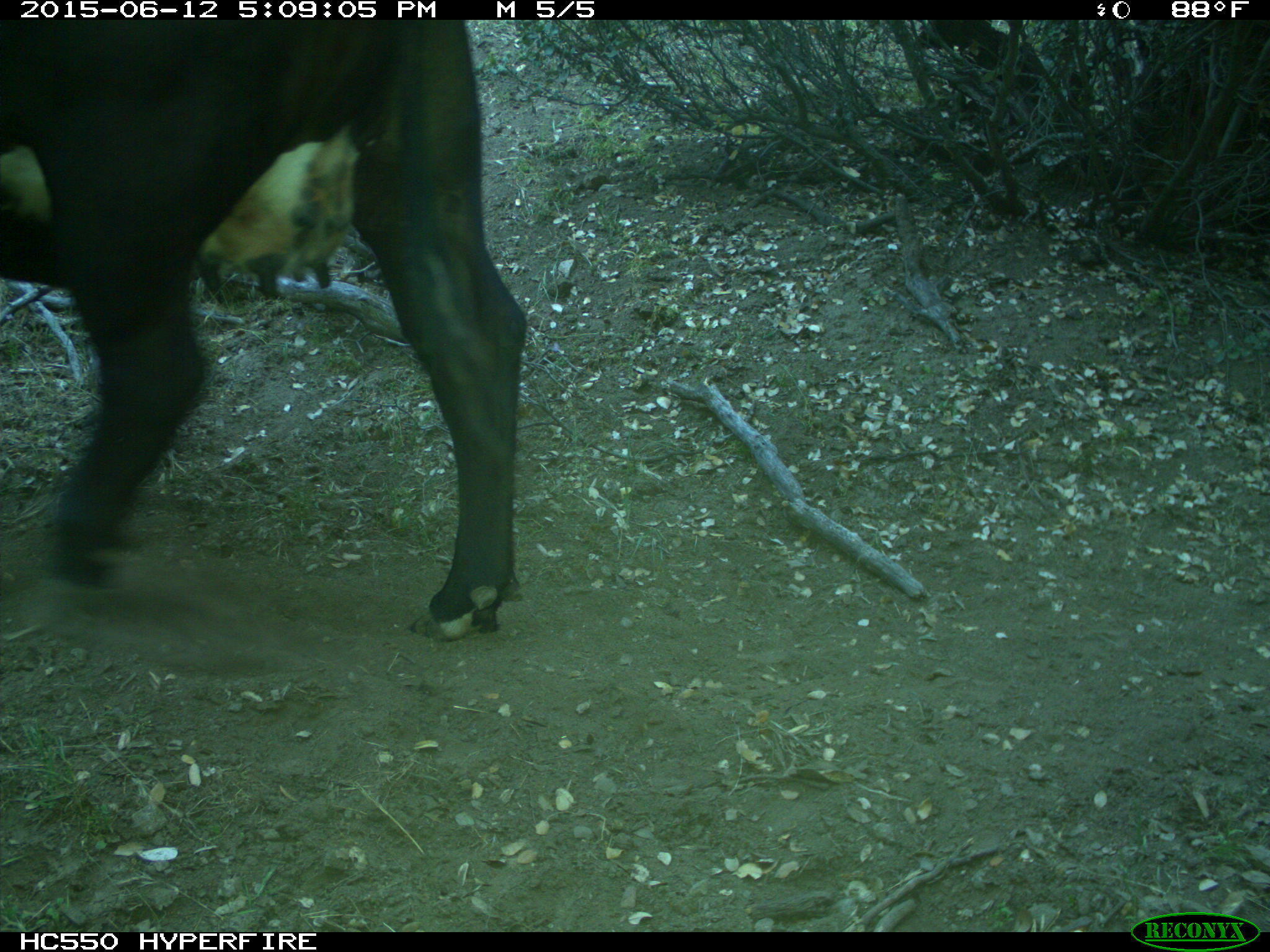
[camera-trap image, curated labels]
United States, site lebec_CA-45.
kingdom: Animalia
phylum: Chordata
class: Mammalia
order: Artiodactyla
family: Bovidae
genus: Bos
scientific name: Bos taurus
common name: domestic cow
Bos taurus (domestic cow).